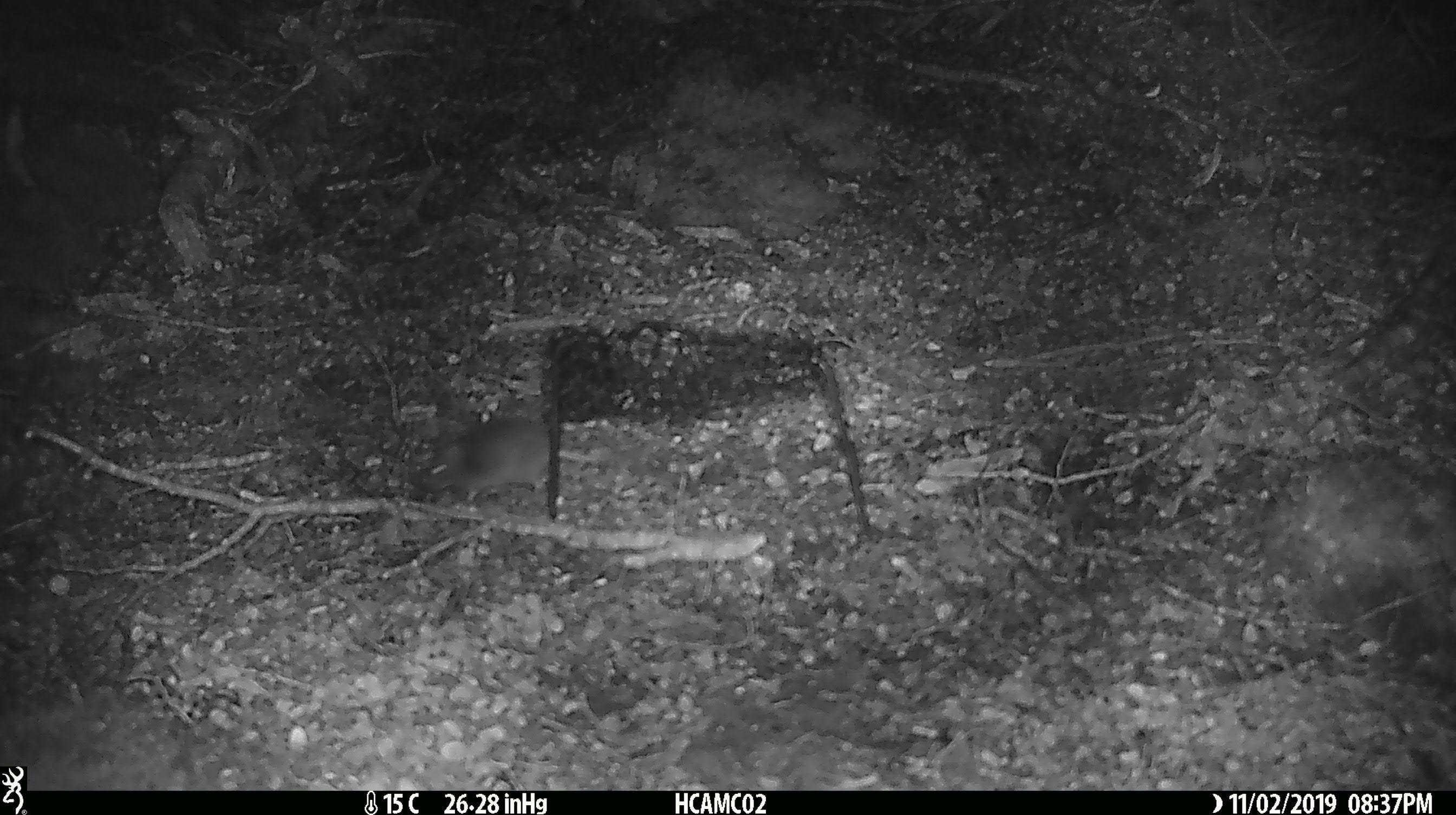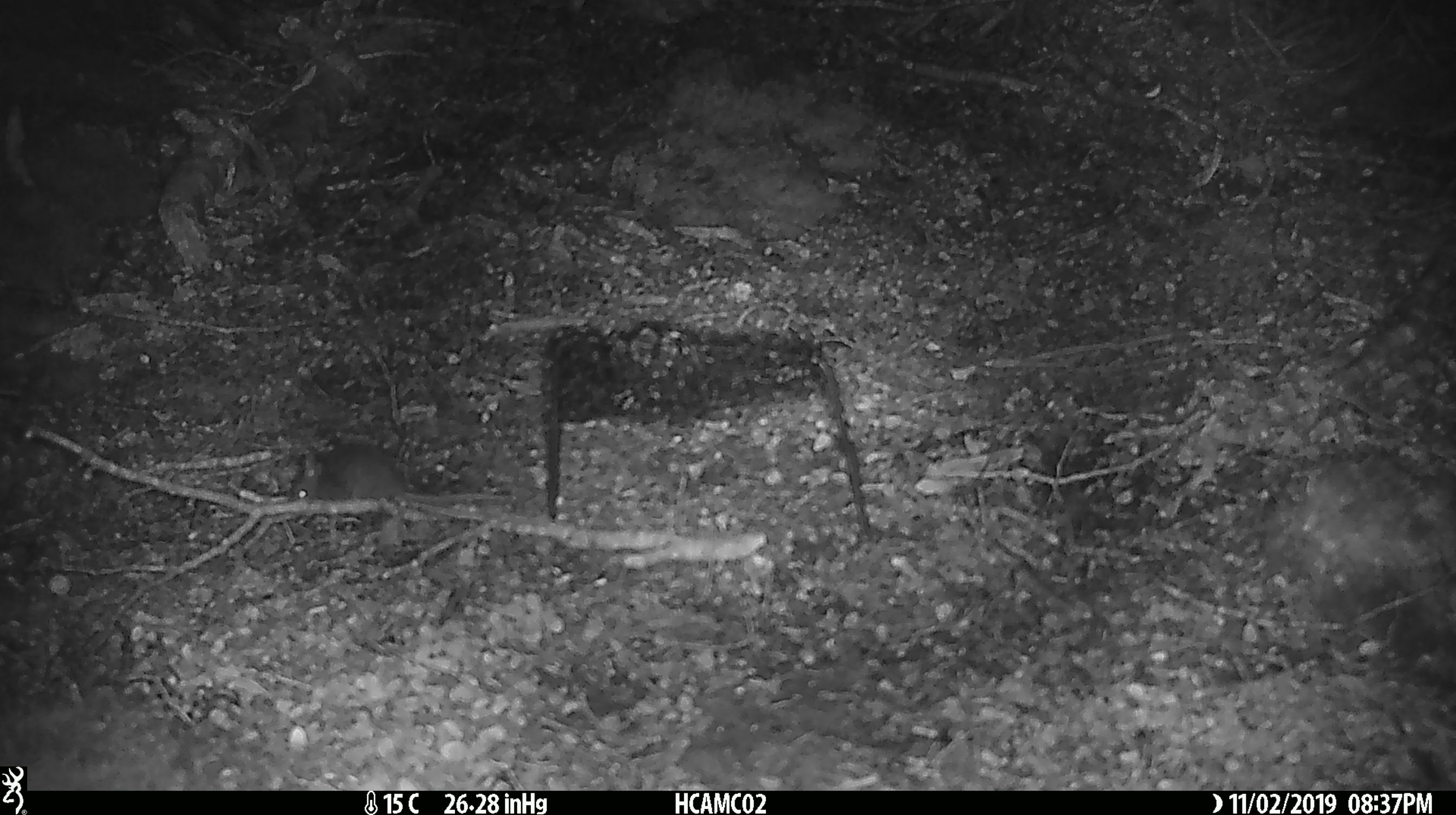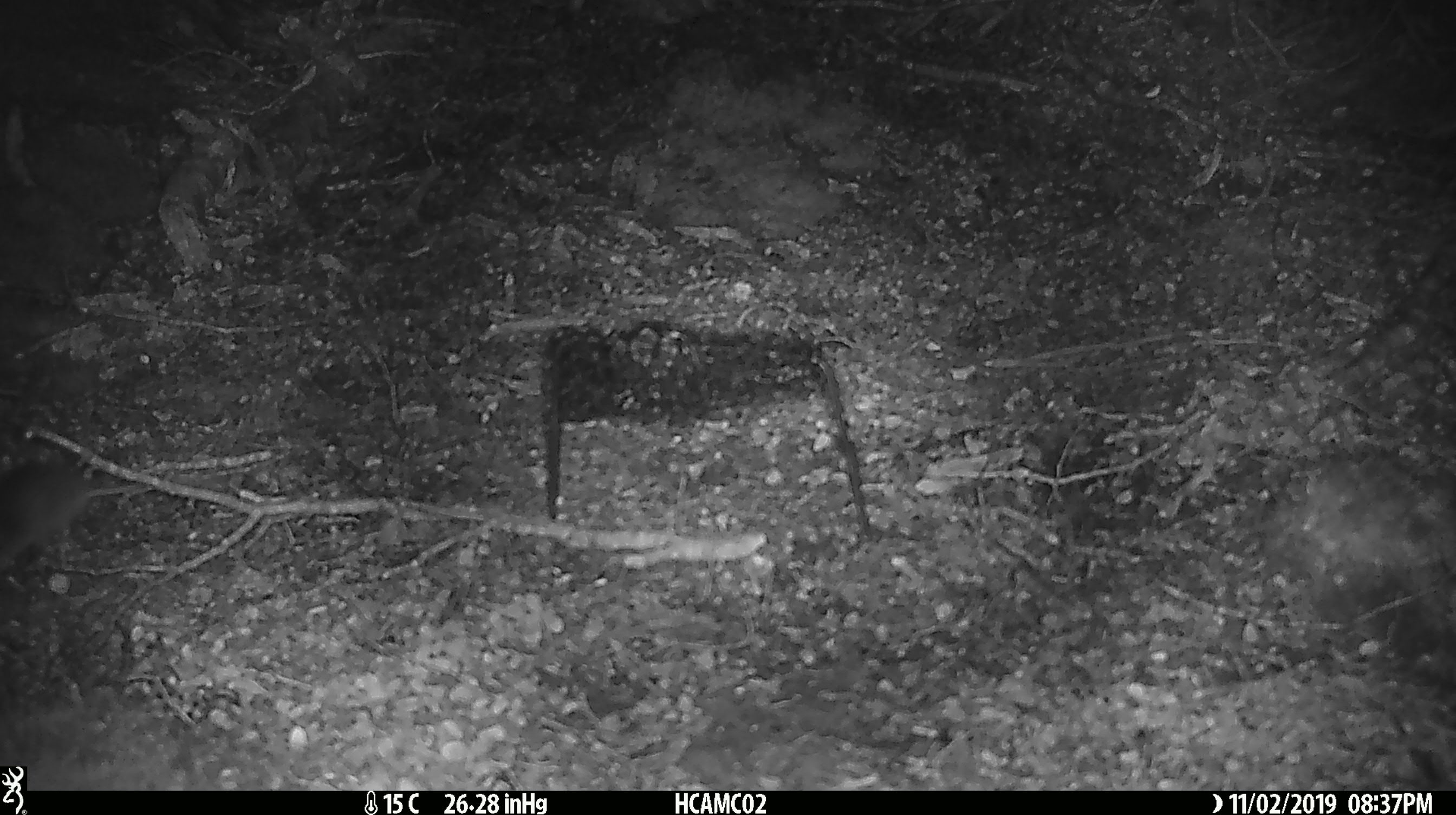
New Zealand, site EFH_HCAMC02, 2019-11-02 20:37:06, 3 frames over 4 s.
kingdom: Animalia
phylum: Chordata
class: Mammalia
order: Rodentia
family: Muridae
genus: Mus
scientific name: Mus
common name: mouse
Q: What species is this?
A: Mouse (Mus).